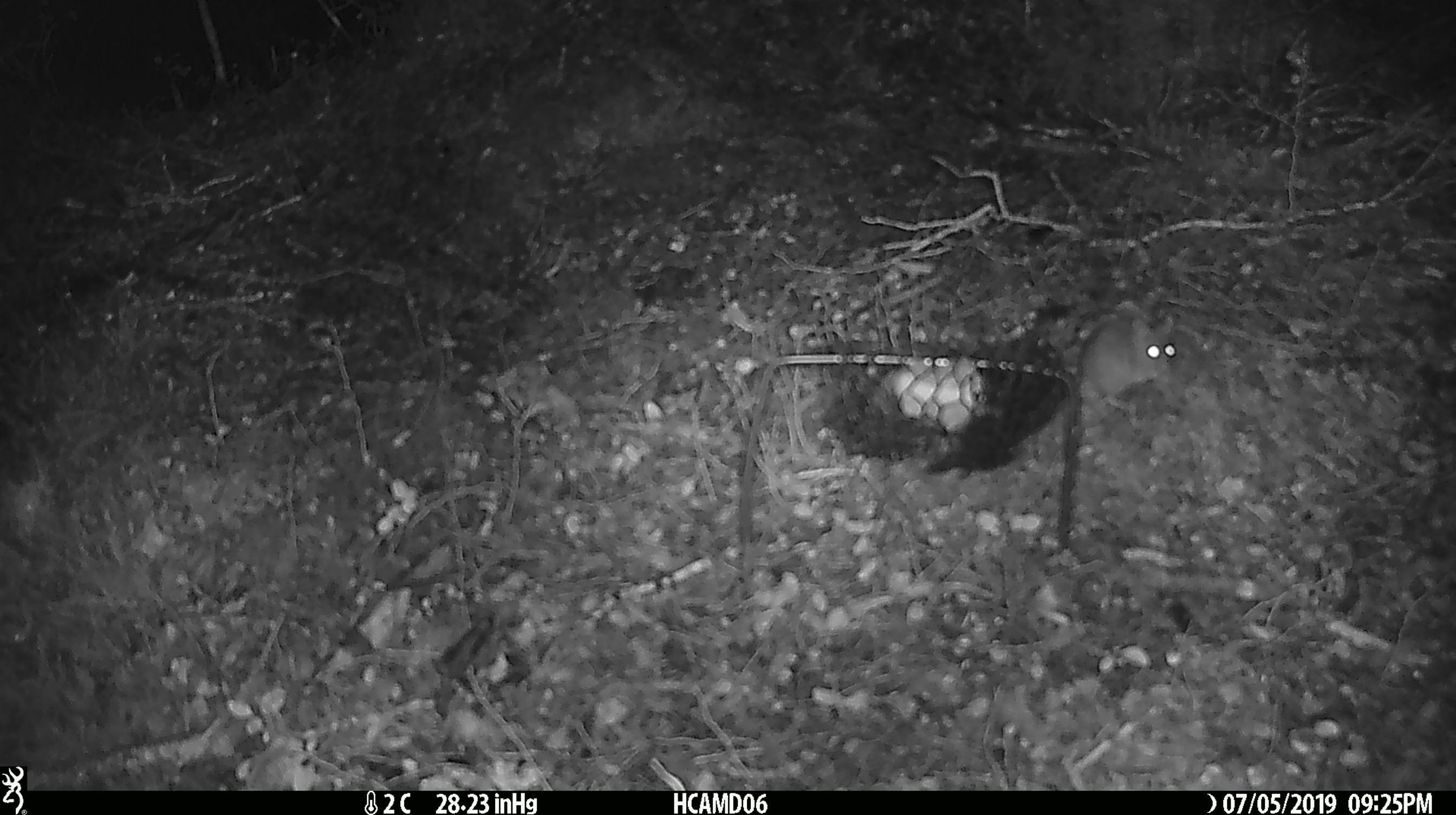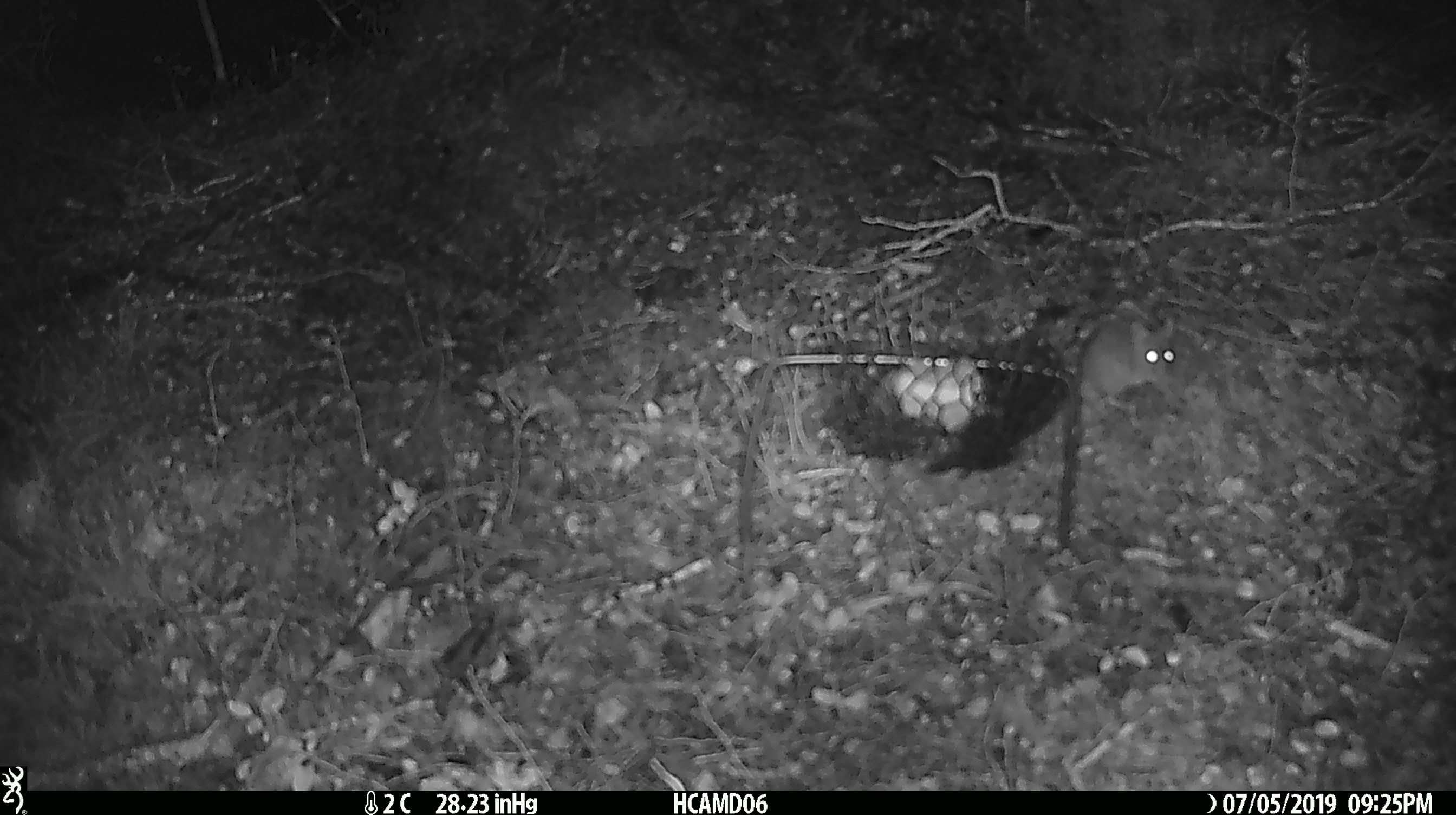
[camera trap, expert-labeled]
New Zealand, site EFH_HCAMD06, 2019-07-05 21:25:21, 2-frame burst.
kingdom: Animalia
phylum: Chordata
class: Mammalia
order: Rodentia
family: Muridae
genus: Mus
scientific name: Mus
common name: mouse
Mouse (Mus).